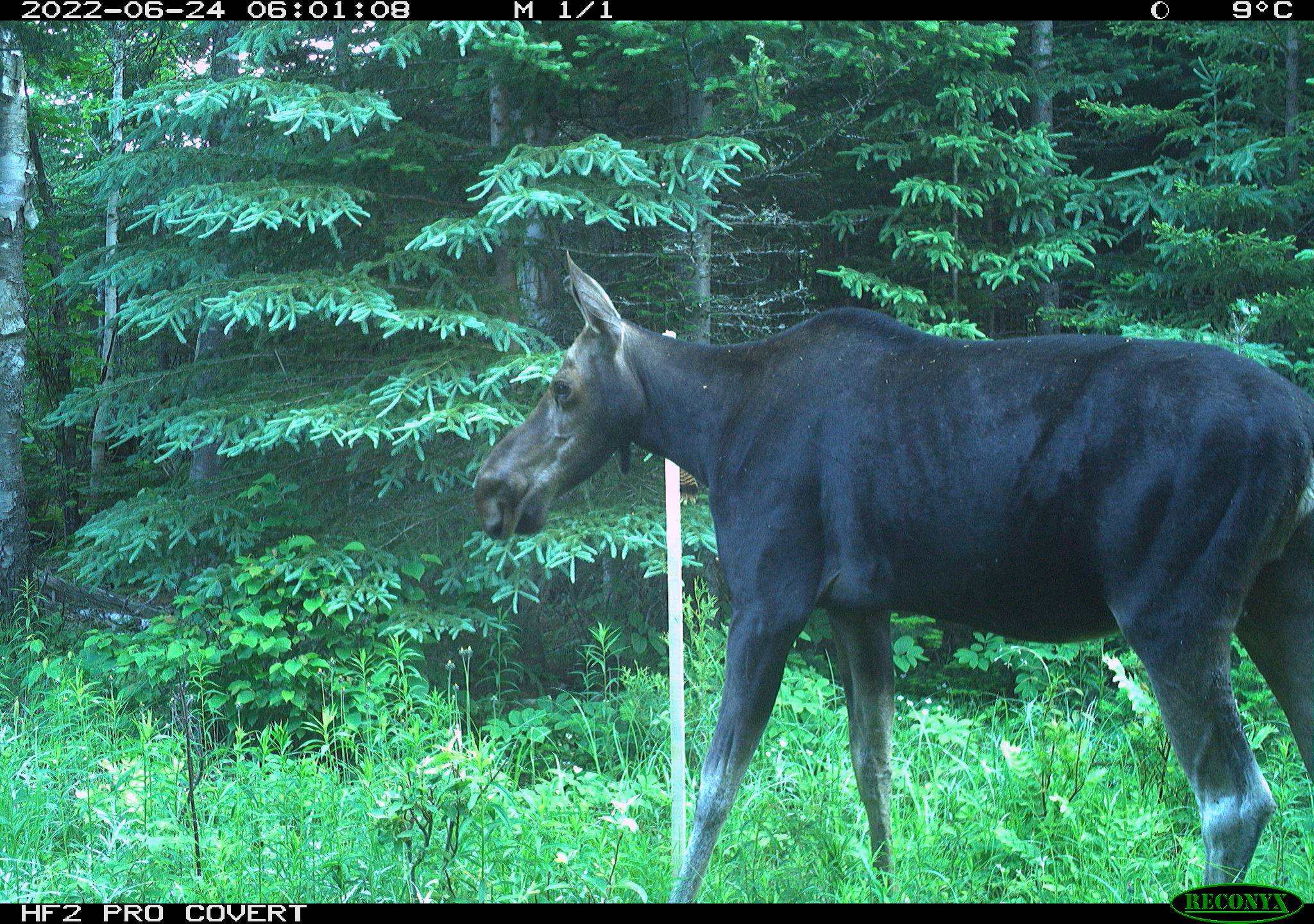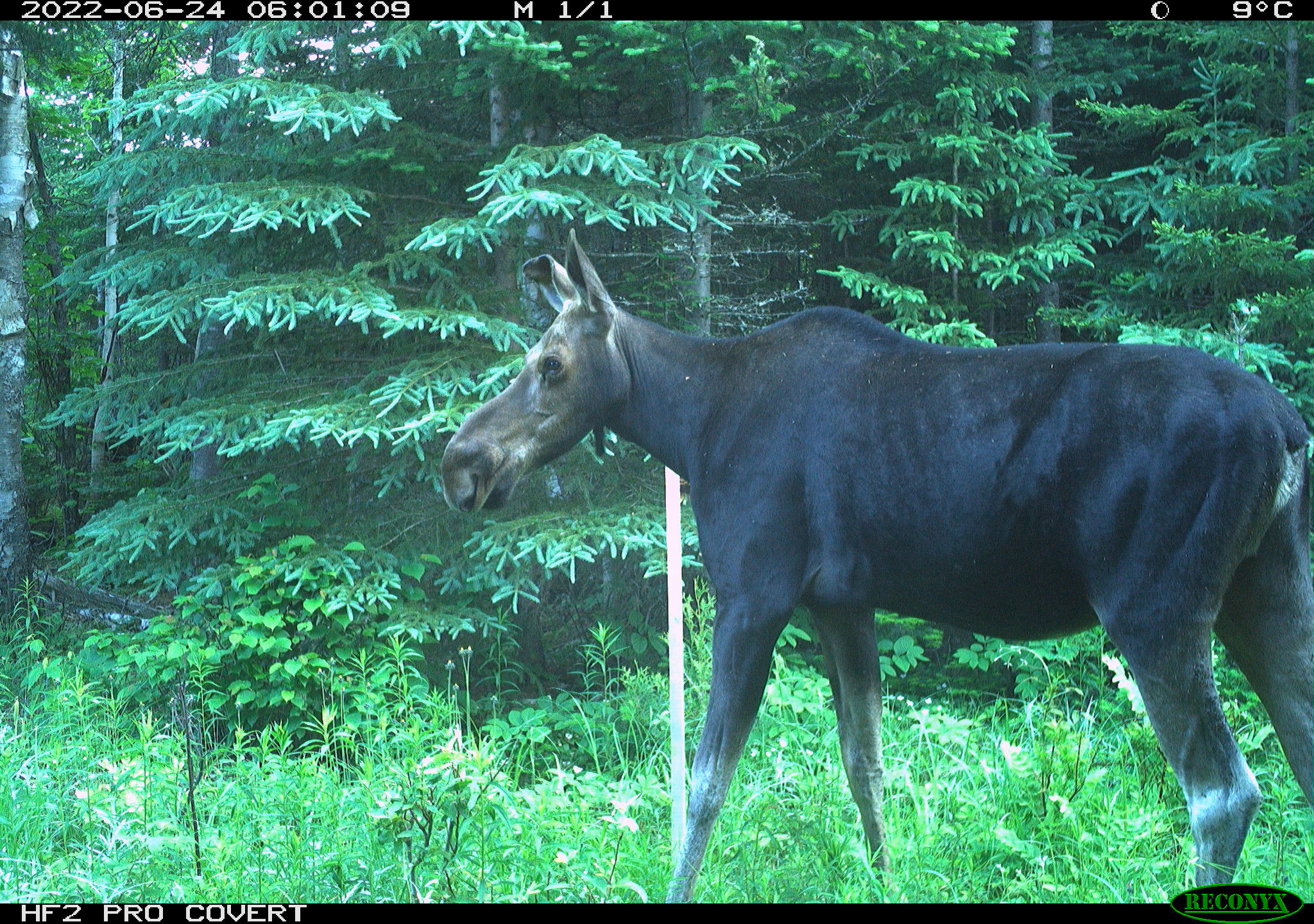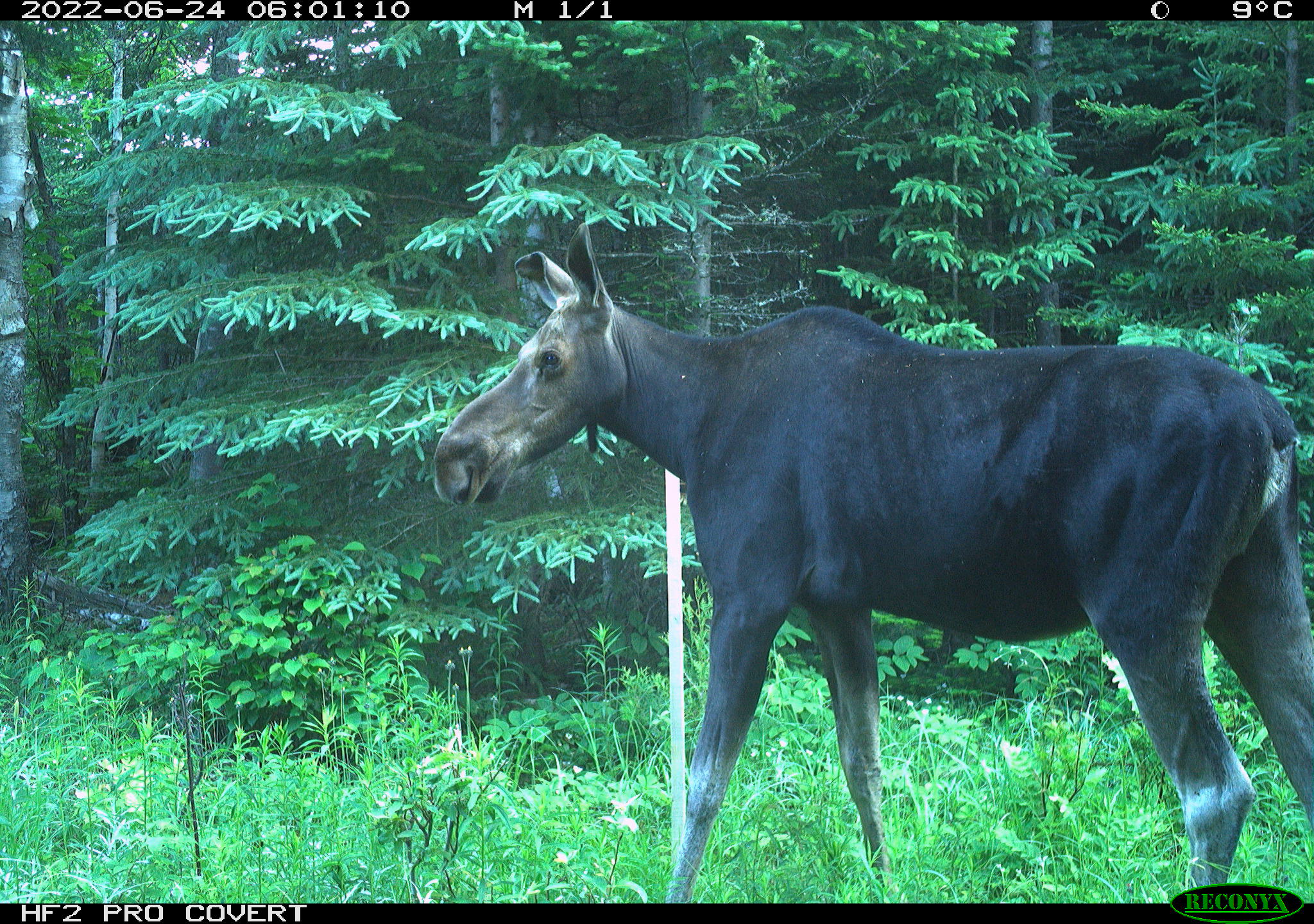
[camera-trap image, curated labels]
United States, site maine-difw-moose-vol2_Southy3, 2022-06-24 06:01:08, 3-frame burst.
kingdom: Animalia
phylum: Chordata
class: Mammalia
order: Artiodactyla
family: Cervidae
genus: Alces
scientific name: Alces alces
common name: moose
Moose (Alces alces).